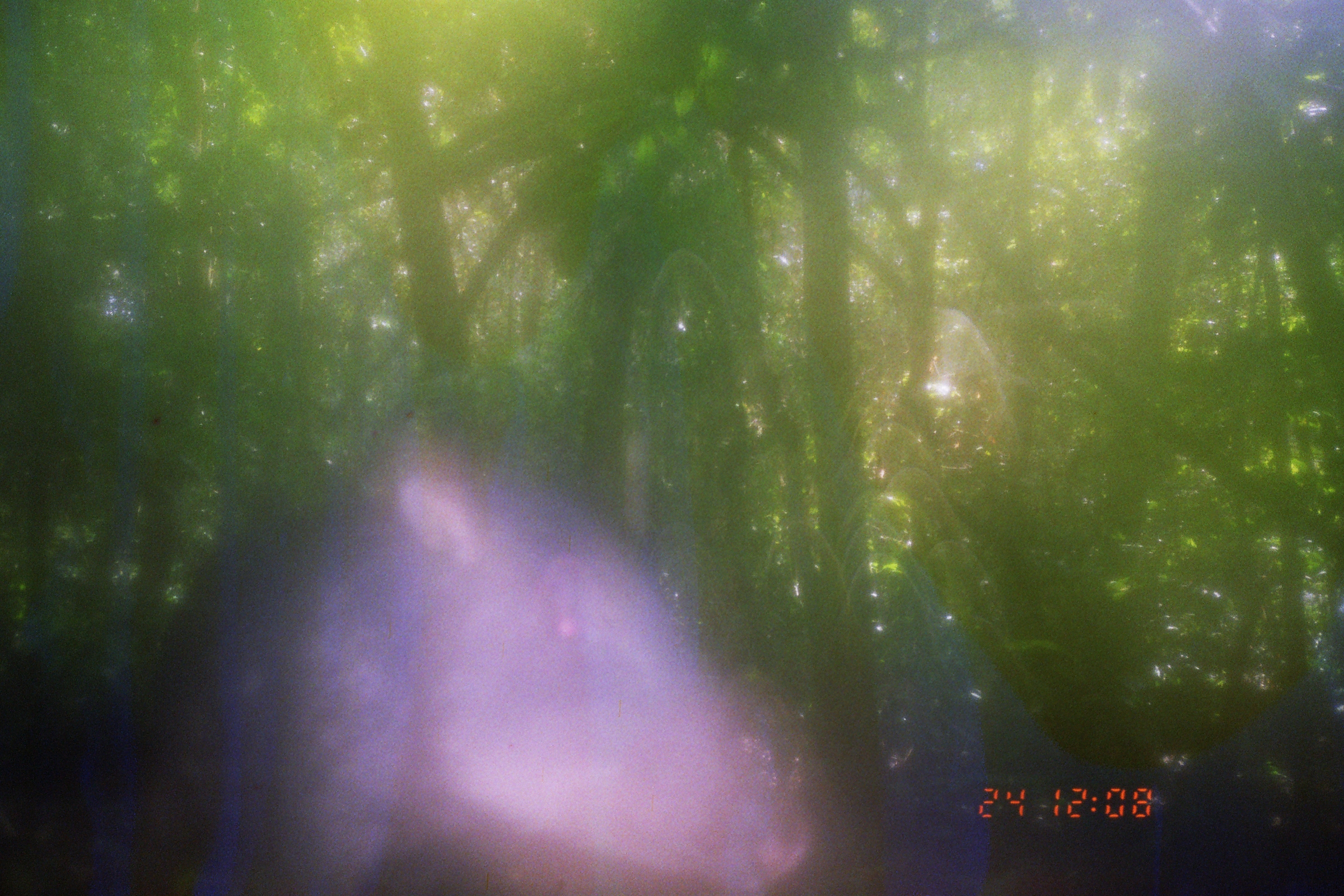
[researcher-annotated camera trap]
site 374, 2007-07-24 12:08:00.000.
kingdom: Animalia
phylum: Chordata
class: Mammalia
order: Artiodactyla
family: Tayassuidae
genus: Tayassu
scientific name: Tayassu pecari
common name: white-lipped peccary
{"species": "Tayassu pecari (white-lipped peccary)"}